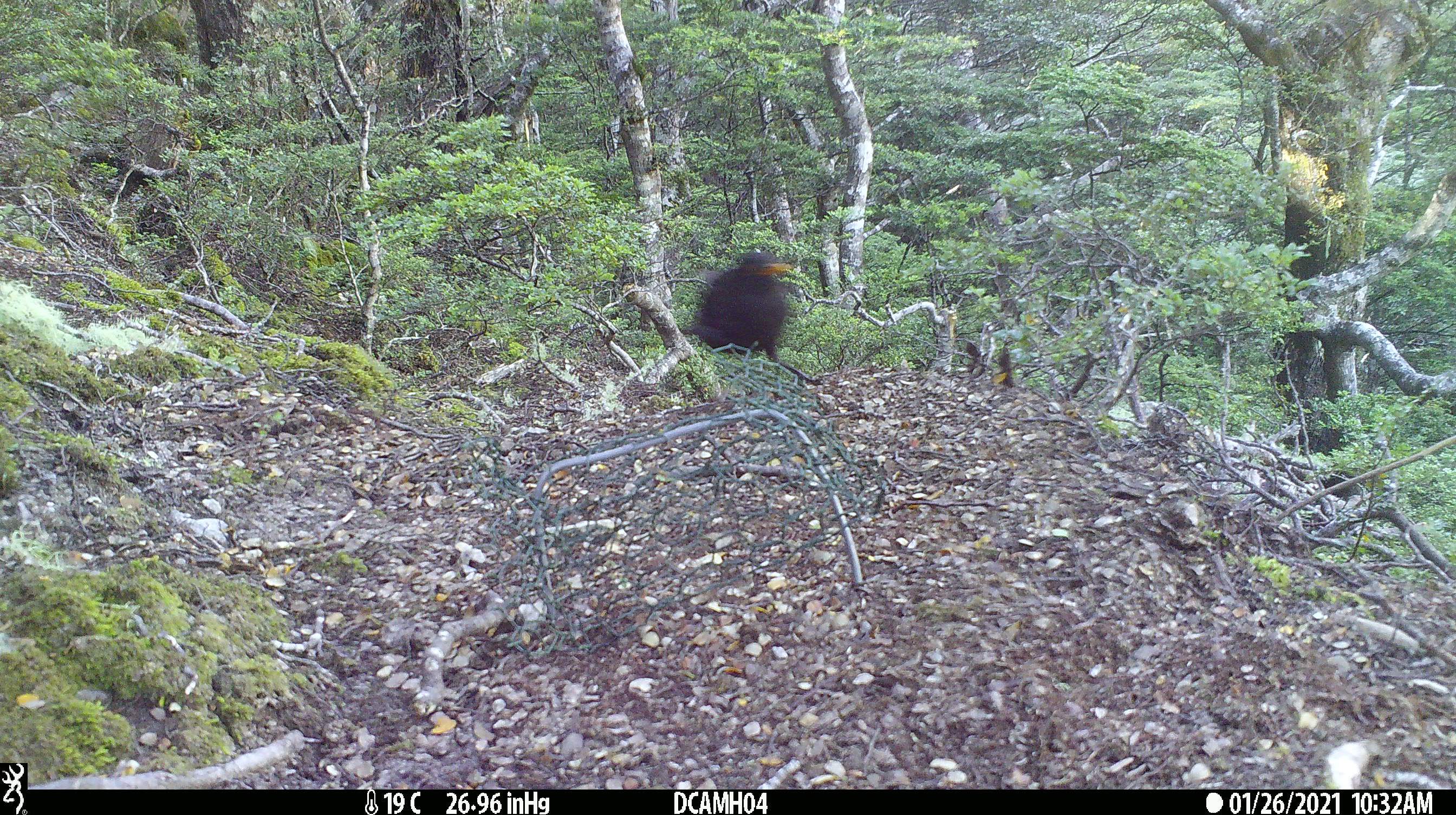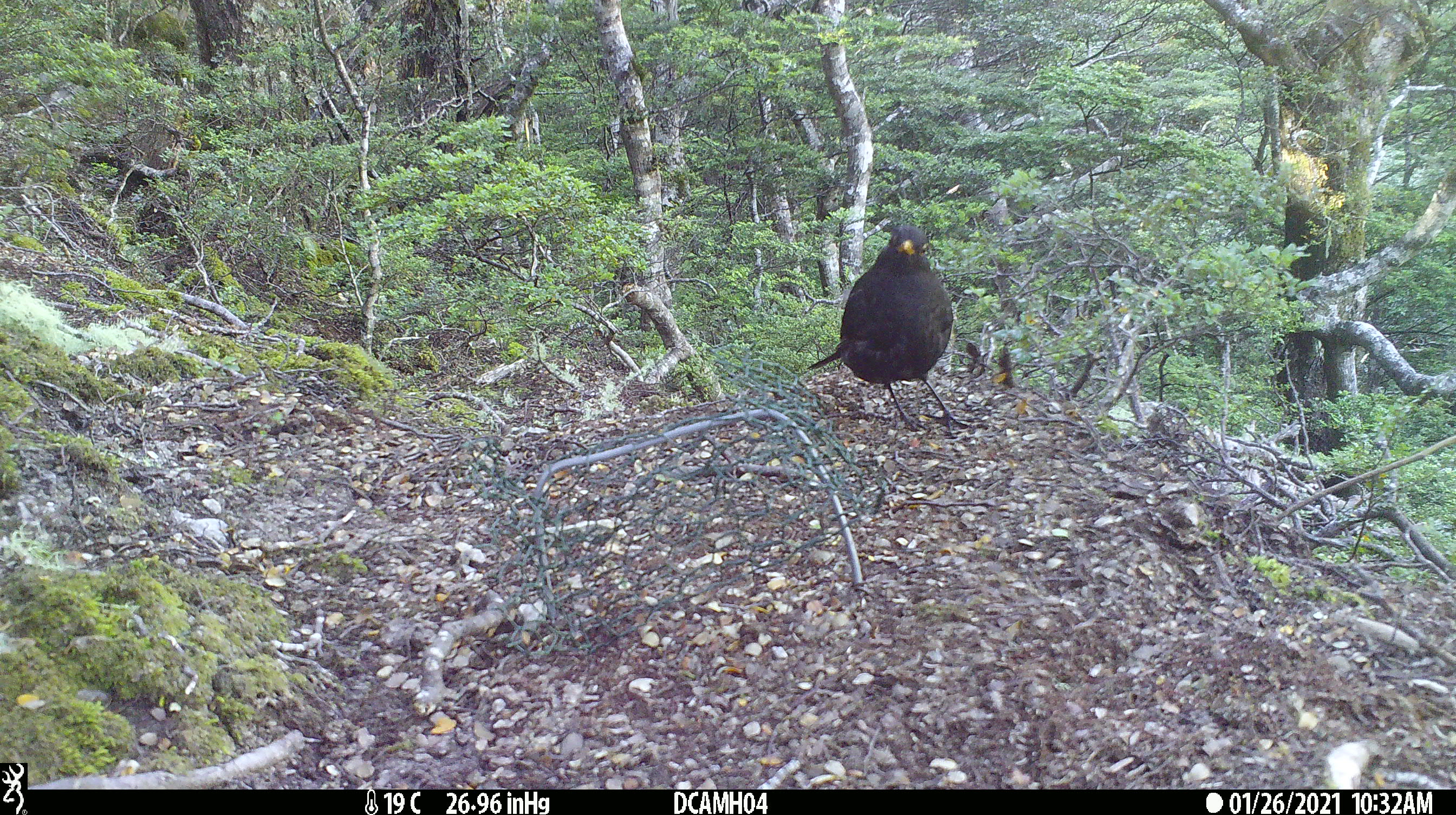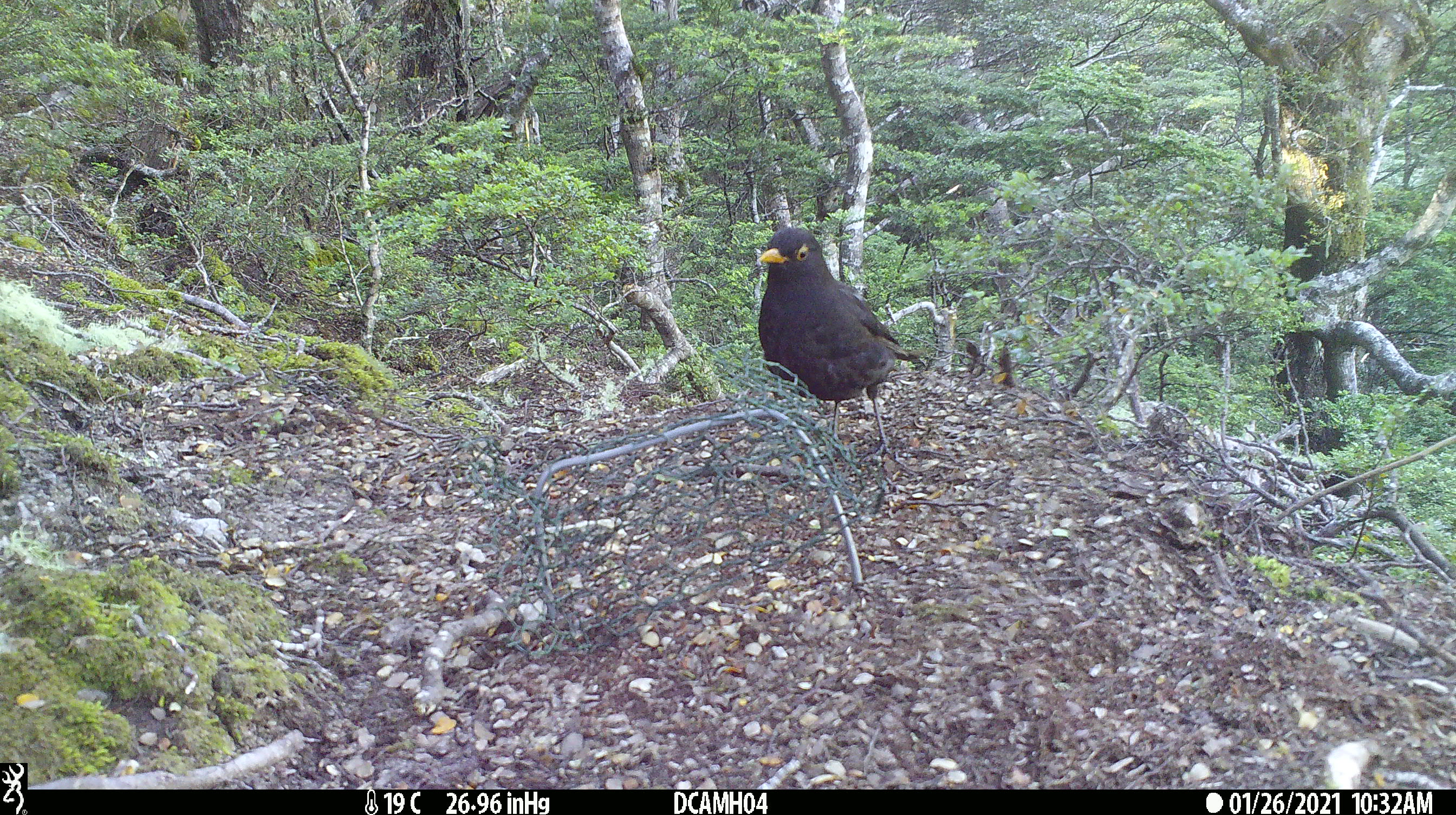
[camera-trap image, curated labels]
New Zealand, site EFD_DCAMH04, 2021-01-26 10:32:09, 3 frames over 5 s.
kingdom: Animalia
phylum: Chordata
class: Aves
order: Passeriformes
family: Turdidae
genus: Turdus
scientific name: Turdus merula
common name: eurasian blackbird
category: blackbird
Blackbird (eurasian blackbird) (Turdus merula).